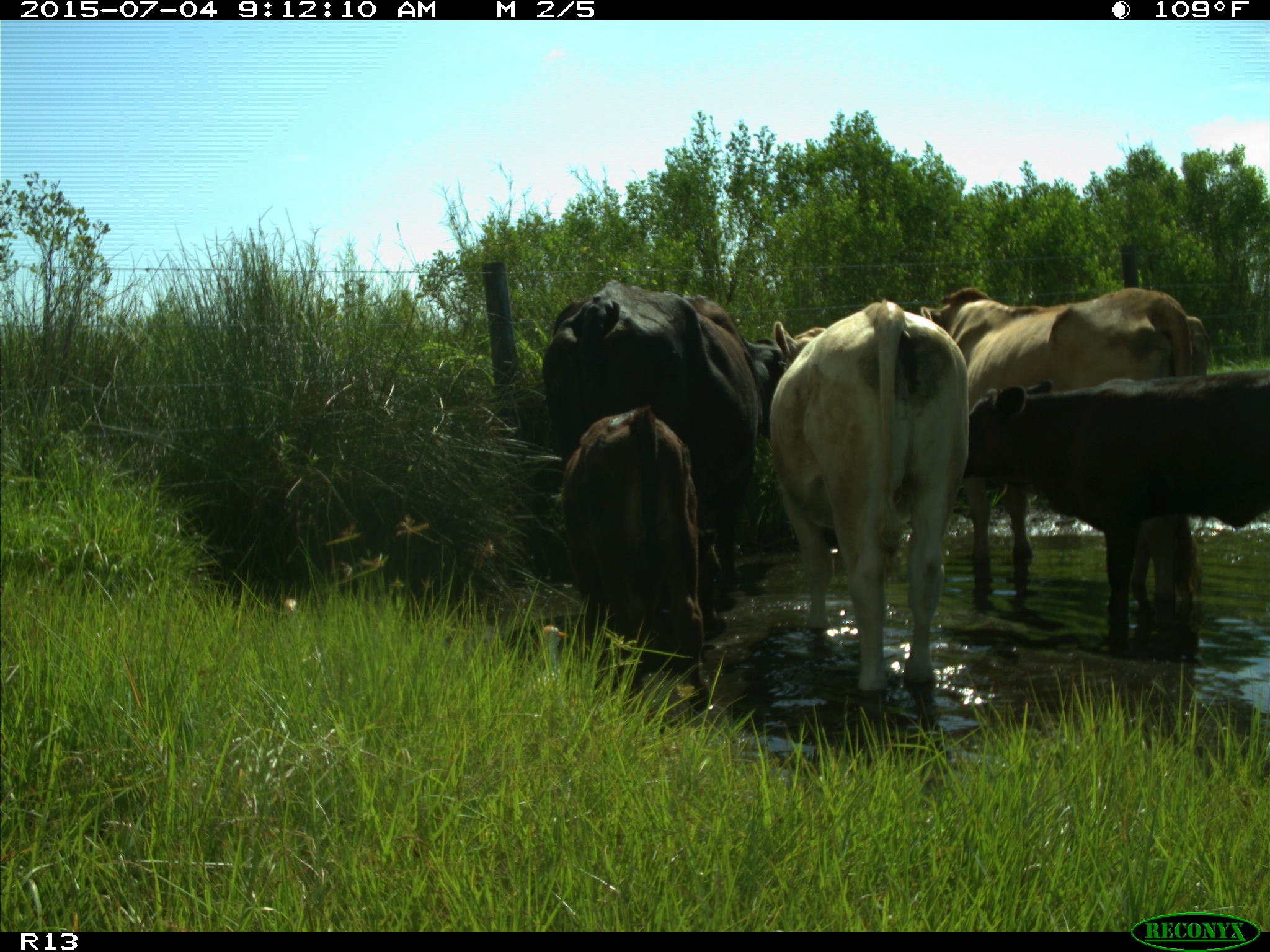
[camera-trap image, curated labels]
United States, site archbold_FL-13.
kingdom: Animalia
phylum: Chordata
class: Mammalia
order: Artiodactyla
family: Bovidae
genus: Bos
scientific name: Bos taurus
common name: domestic cow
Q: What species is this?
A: Bos taurus (domestic cow).